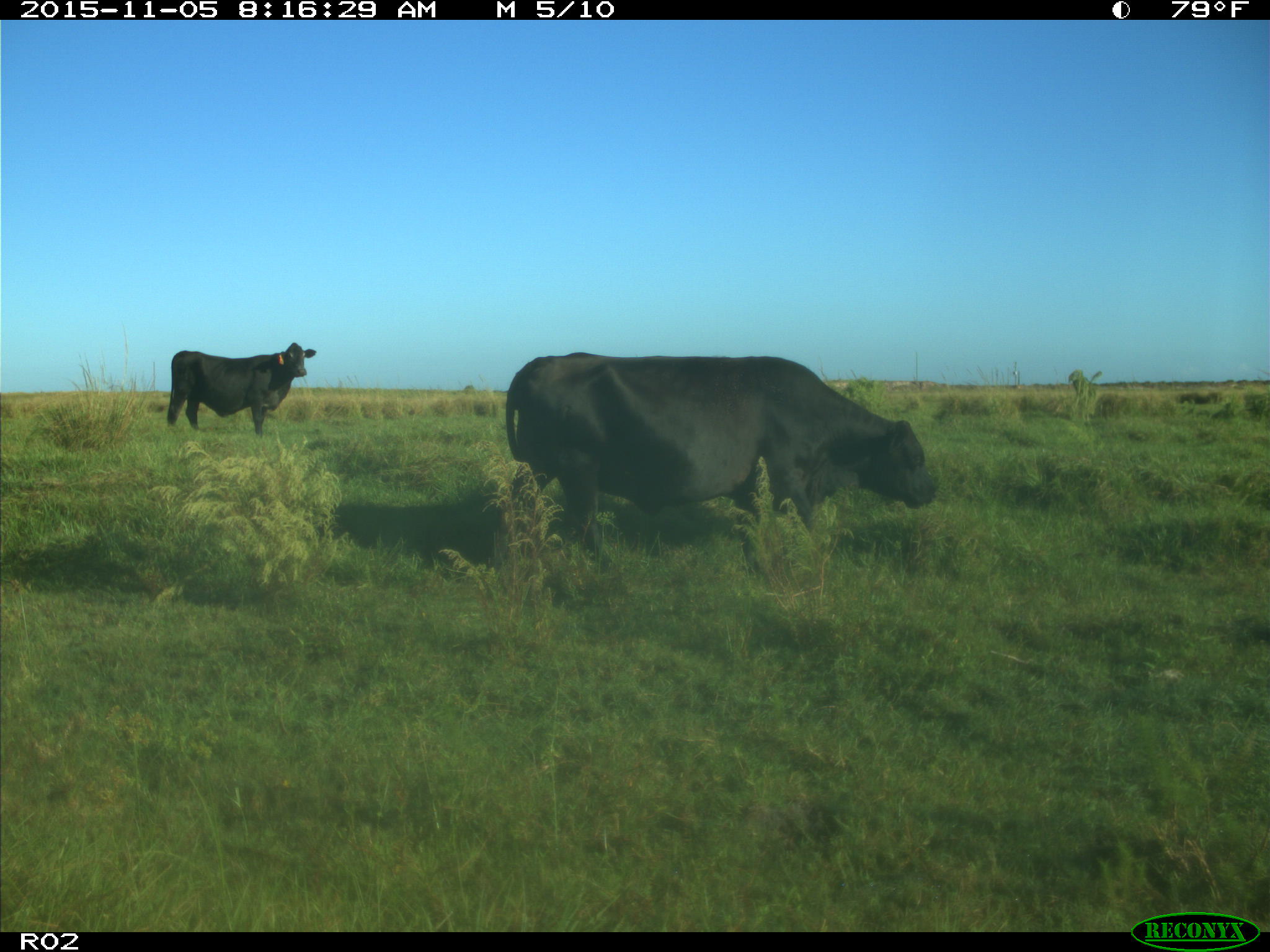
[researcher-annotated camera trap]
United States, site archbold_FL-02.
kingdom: Animalia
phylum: Chordata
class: Mammalia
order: Artiodactyla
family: Bovidae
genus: Bos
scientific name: Bos taurus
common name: domestic cow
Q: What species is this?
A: Bos taurus (domestic cow).